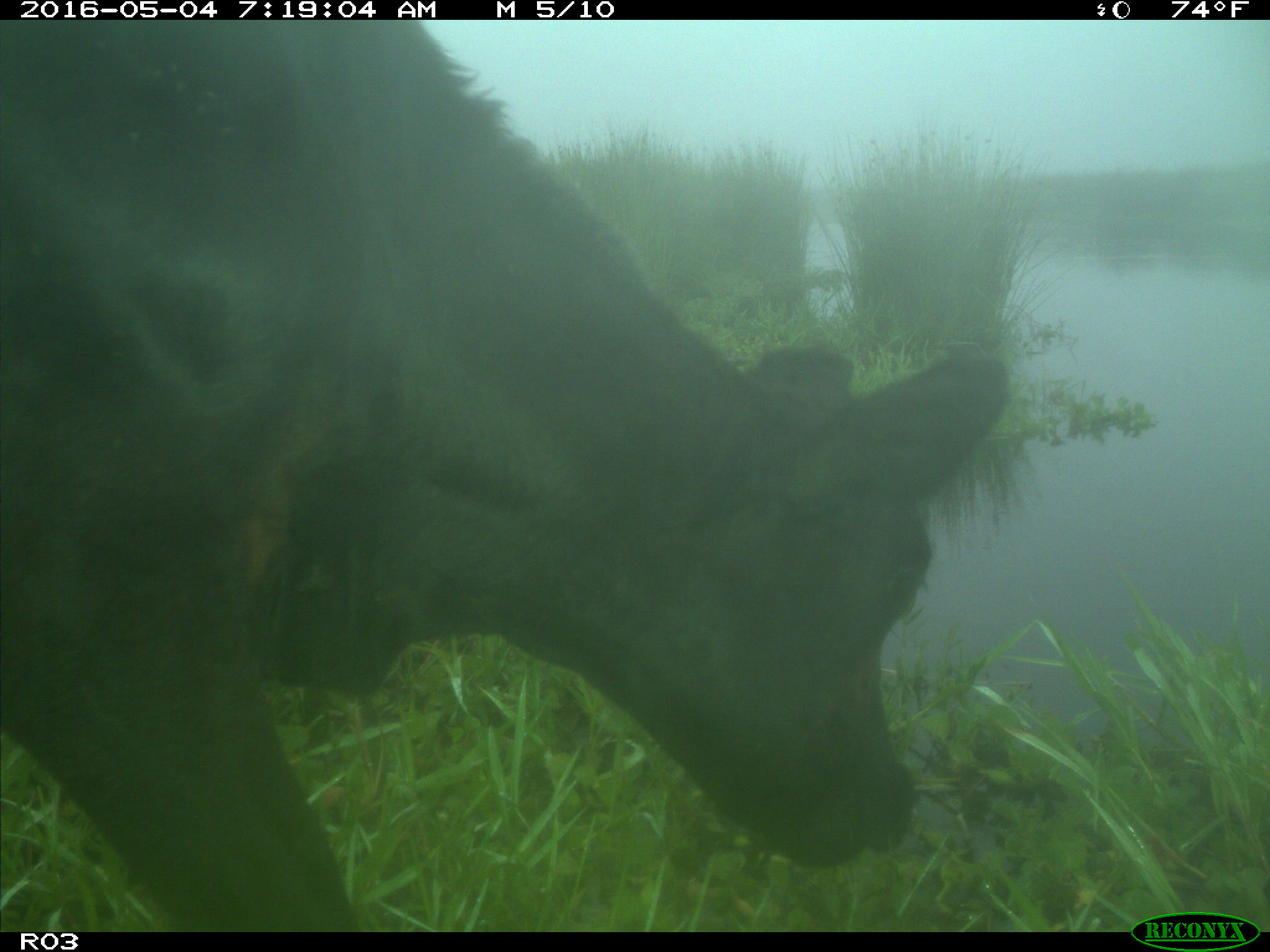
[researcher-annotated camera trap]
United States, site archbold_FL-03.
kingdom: Animalia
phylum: Chordata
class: Mammalia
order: Artiodactyla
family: Bovidae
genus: Bos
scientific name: Bos taurus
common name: domestic cow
Bos taurus (domestic cow).